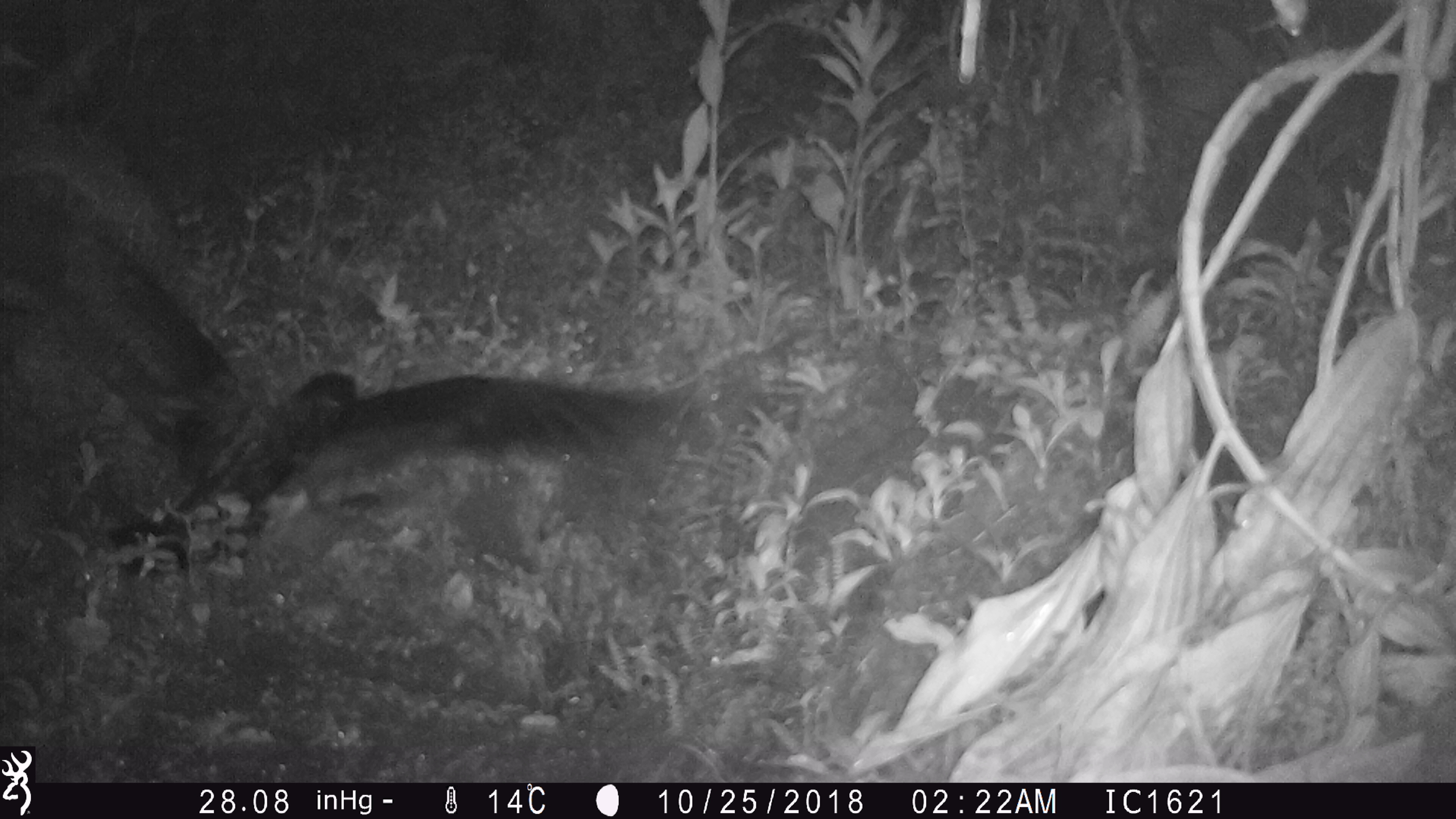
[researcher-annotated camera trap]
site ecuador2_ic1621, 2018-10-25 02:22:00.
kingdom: Animalia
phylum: Chordata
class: Aves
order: Procellariiformes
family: Procellariidae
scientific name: Procellariidae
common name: petrel chick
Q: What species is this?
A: Petrel chick (Procellariidae).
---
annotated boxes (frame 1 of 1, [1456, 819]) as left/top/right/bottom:
petrel chick: 0/158/768/562